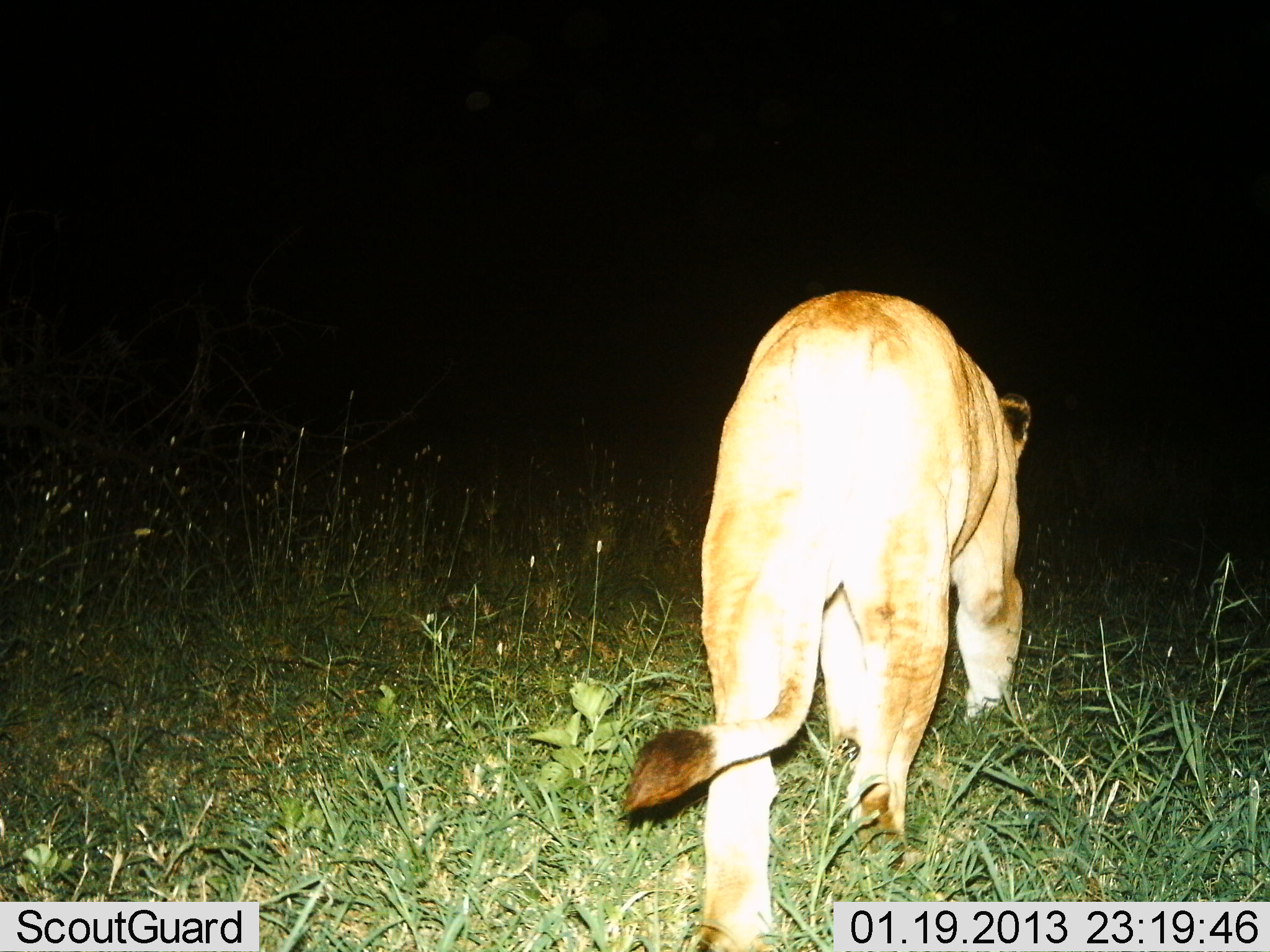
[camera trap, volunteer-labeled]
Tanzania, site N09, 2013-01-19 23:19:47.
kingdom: Animalia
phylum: Chordata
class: Mammalia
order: Carnivora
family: Felidae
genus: Panthera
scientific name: Panthera leo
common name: lion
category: lionfemale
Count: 1.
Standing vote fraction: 0%.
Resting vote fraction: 0%.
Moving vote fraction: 100%.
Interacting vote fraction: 0%.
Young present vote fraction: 0%.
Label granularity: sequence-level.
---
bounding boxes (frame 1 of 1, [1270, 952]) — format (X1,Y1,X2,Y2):
animal: (623,289,1034,952)